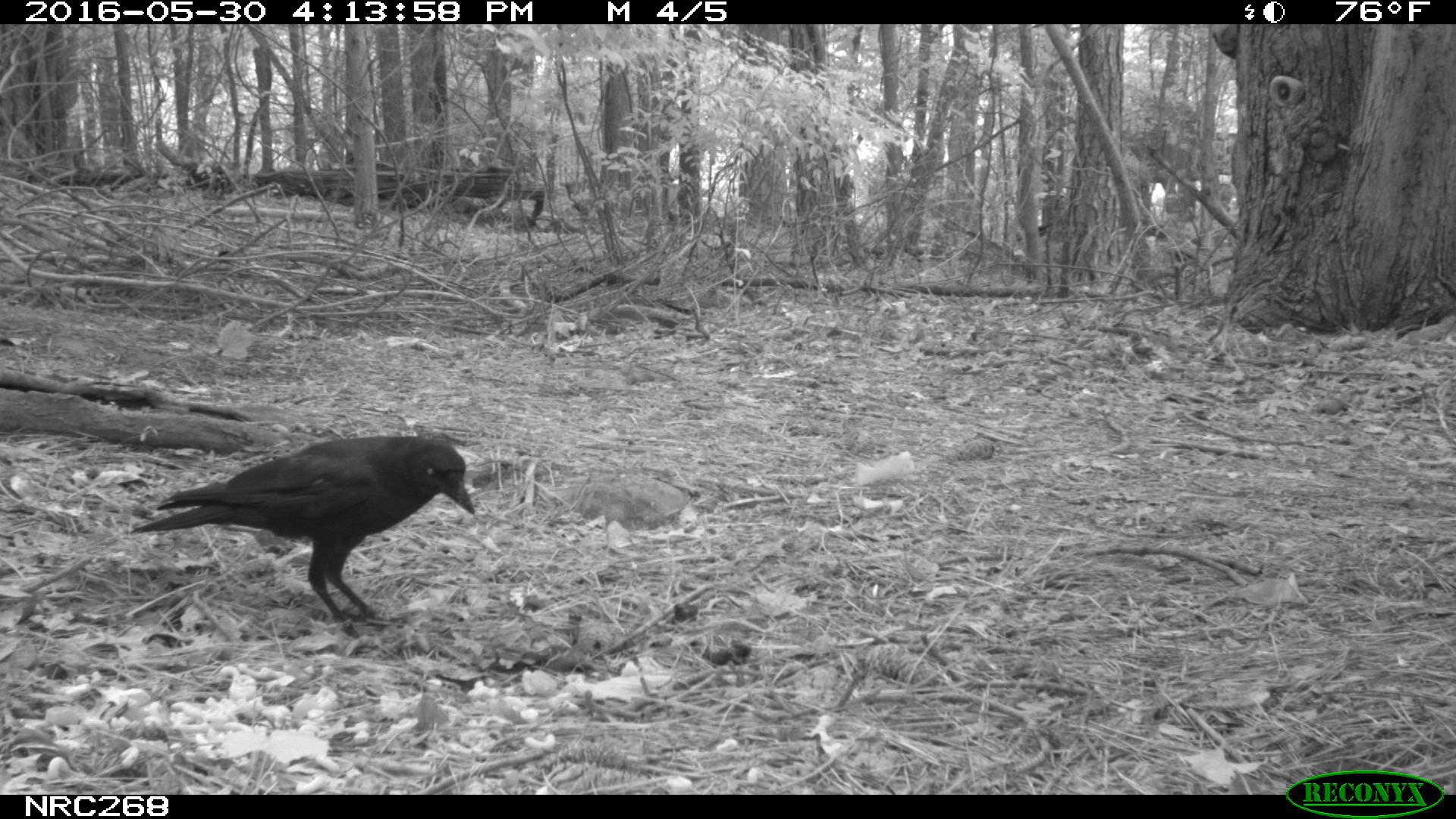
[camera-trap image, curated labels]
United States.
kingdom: Animalia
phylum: Chordata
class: Aves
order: Passeriformes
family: Corvidae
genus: Corvus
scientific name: Corvus brachyrhynchos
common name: american crow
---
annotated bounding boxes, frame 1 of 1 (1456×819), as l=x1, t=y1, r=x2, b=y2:
American Crow: l=137, t=426, r=483, b=633